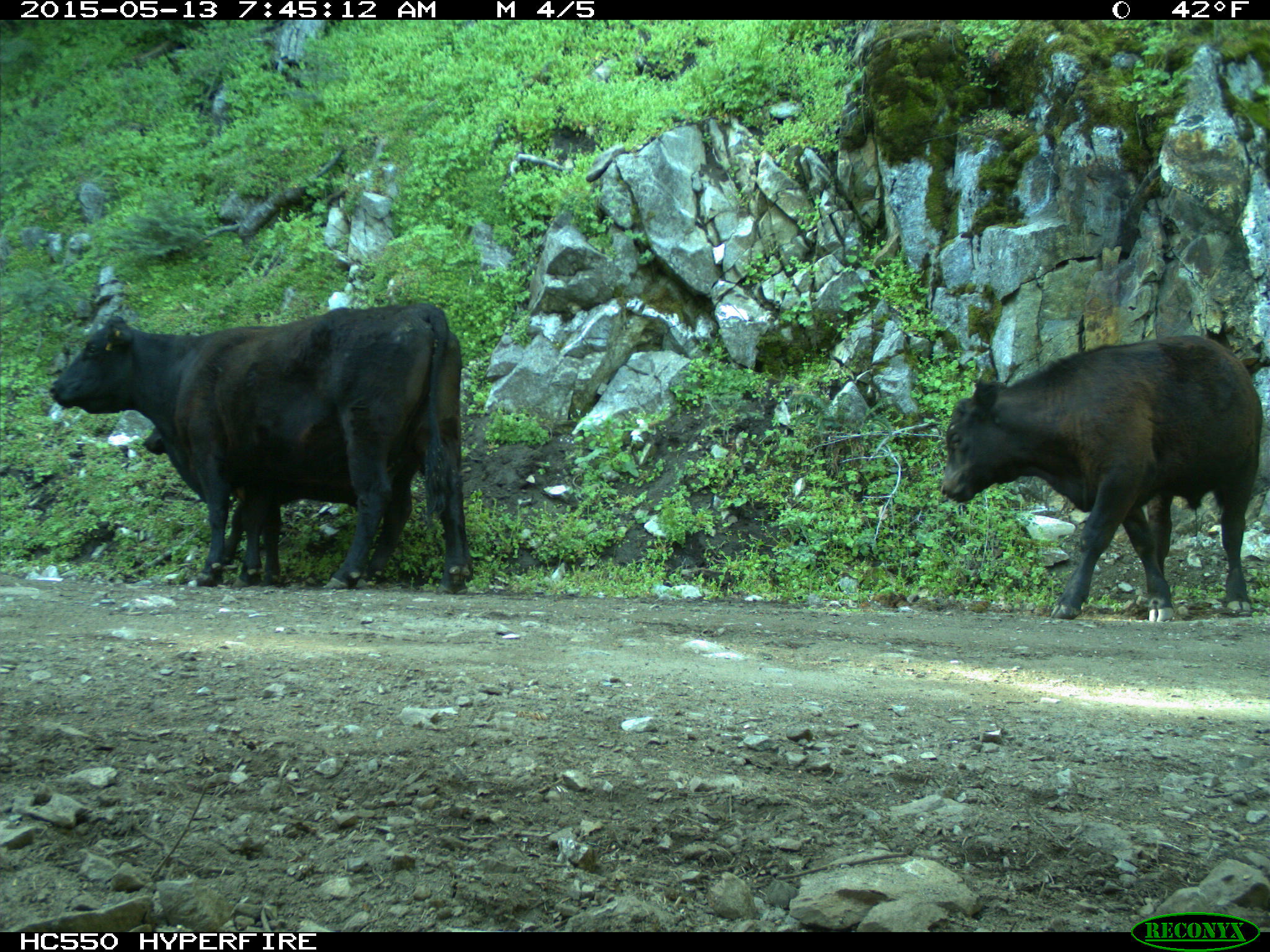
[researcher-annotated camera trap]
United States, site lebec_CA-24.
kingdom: Animalia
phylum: Chordata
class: Mammalia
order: Artiodactyla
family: Bovidae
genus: Bos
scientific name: Bos taurus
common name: domestic cow